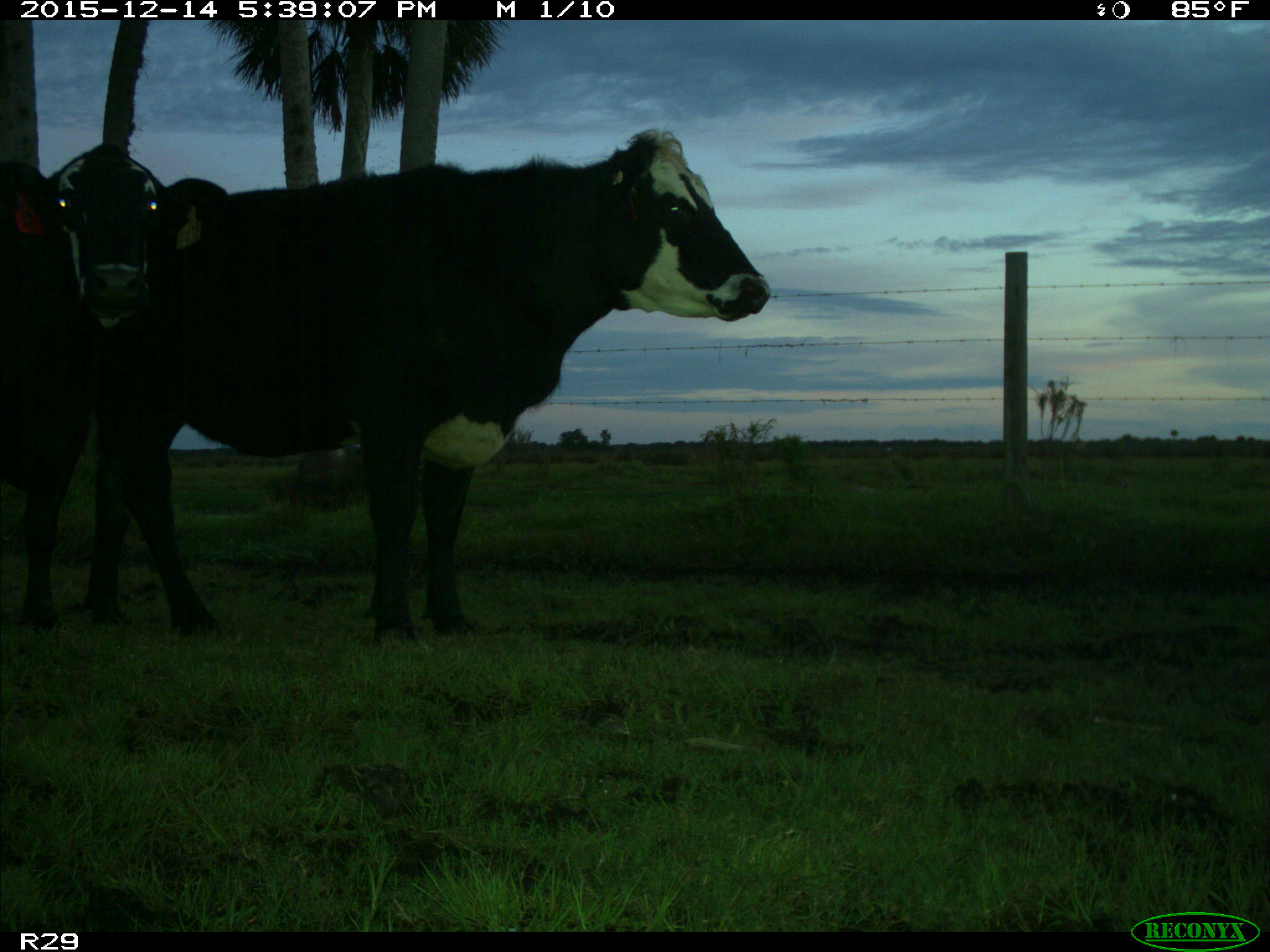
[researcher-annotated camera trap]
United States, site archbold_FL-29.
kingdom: Animalia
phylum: Chordata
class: Mammalia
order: Artiodactyla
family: Bovidae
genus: Bos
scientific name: Bos taurus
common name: domestic cow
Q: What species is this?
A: Bos taurus (domestic cow).